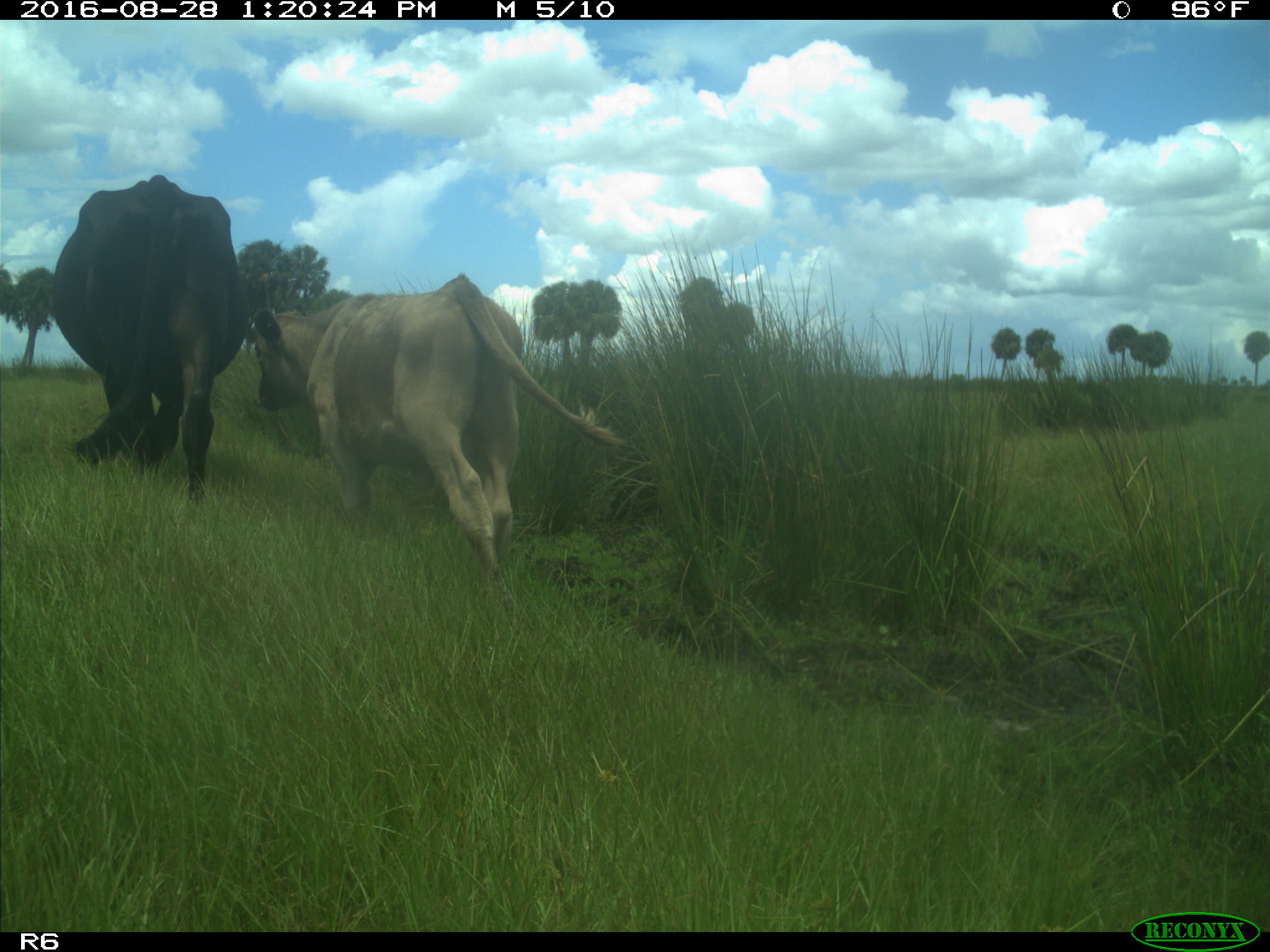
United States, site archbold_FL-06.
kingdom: Animalia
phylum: Chordata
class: Mammalia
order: Artiodactyla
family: Bovidae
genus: Bos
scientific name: Bos taurus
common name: domestic cow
Bos taurus (domestic cow).